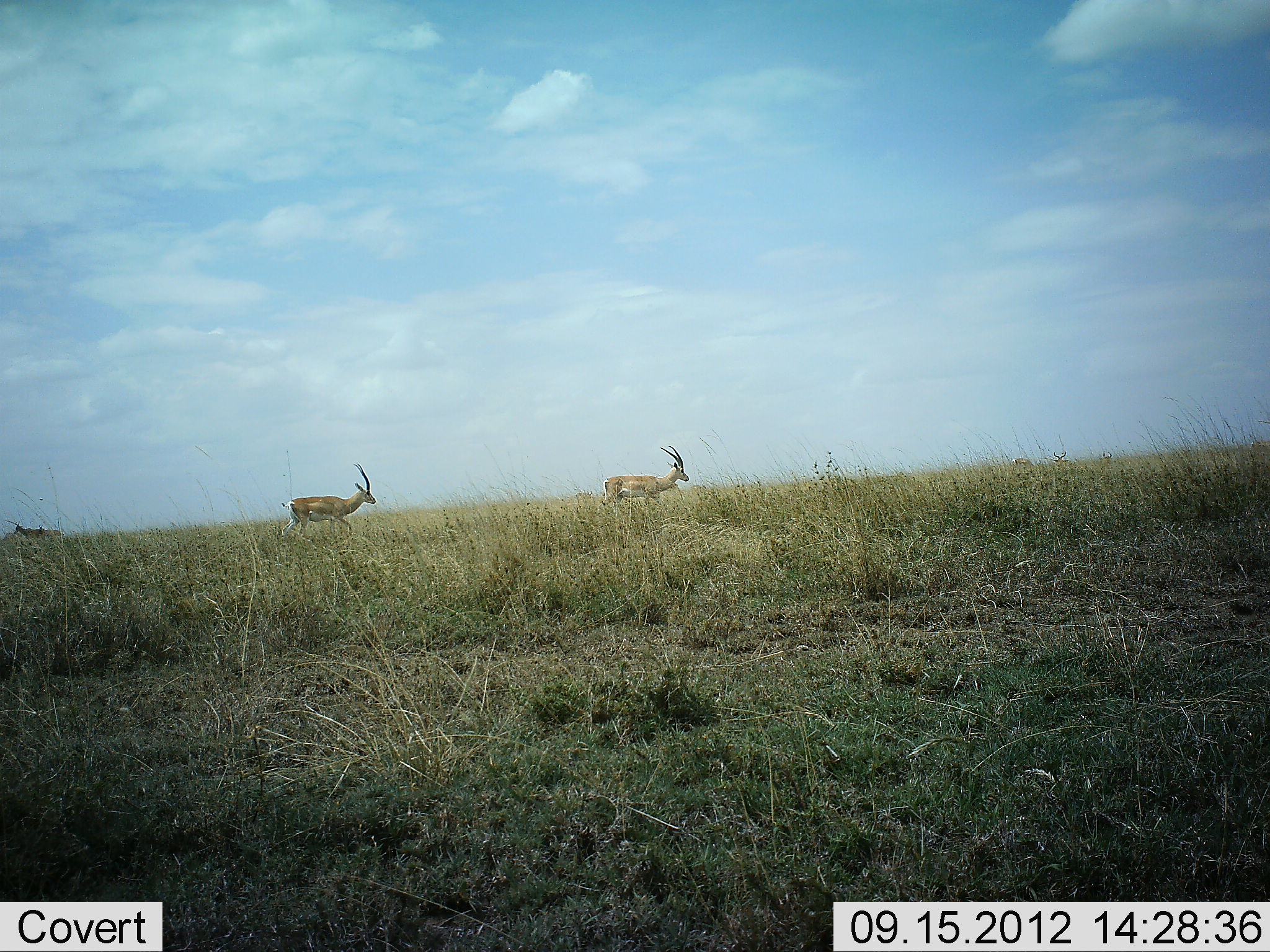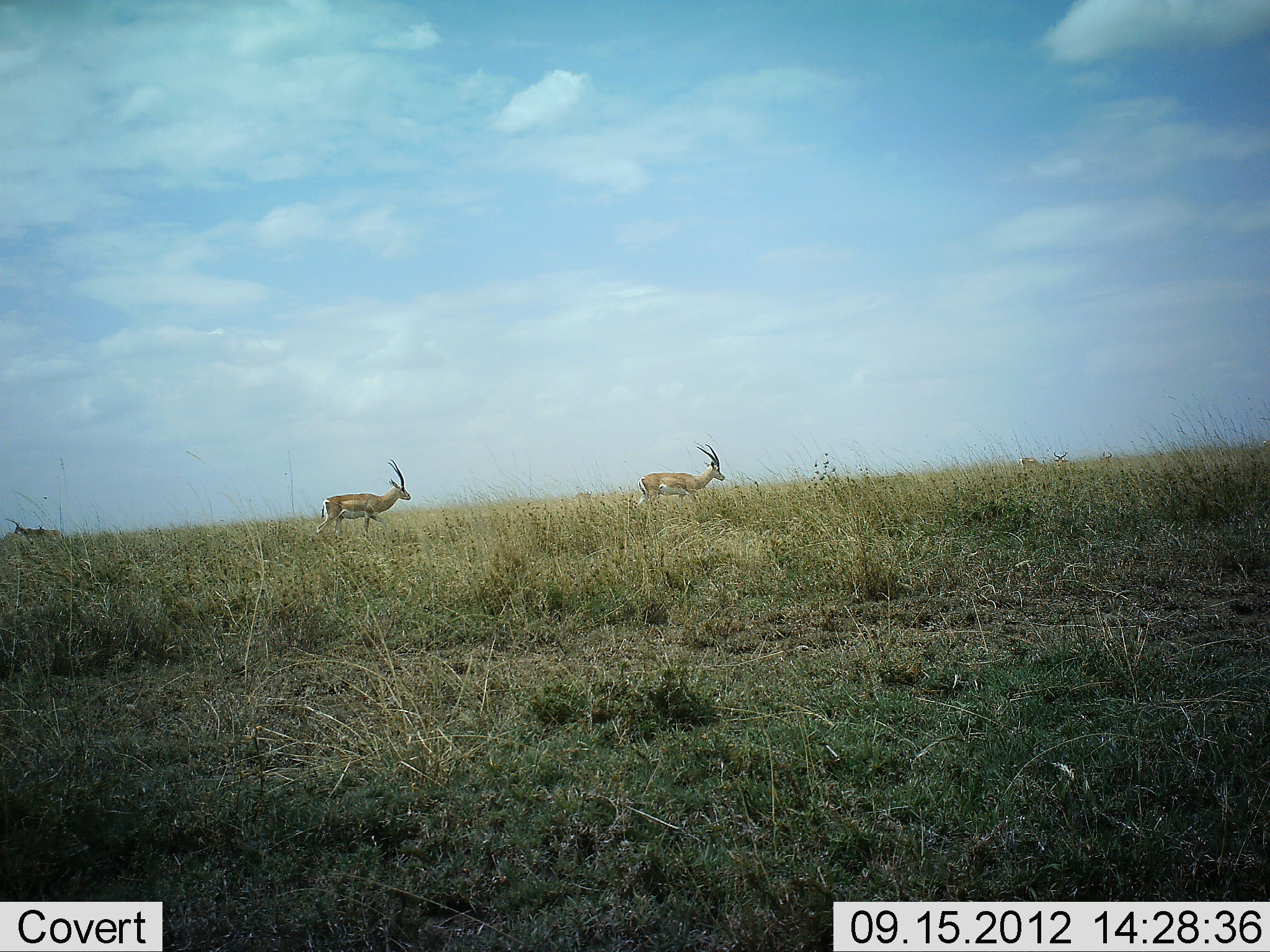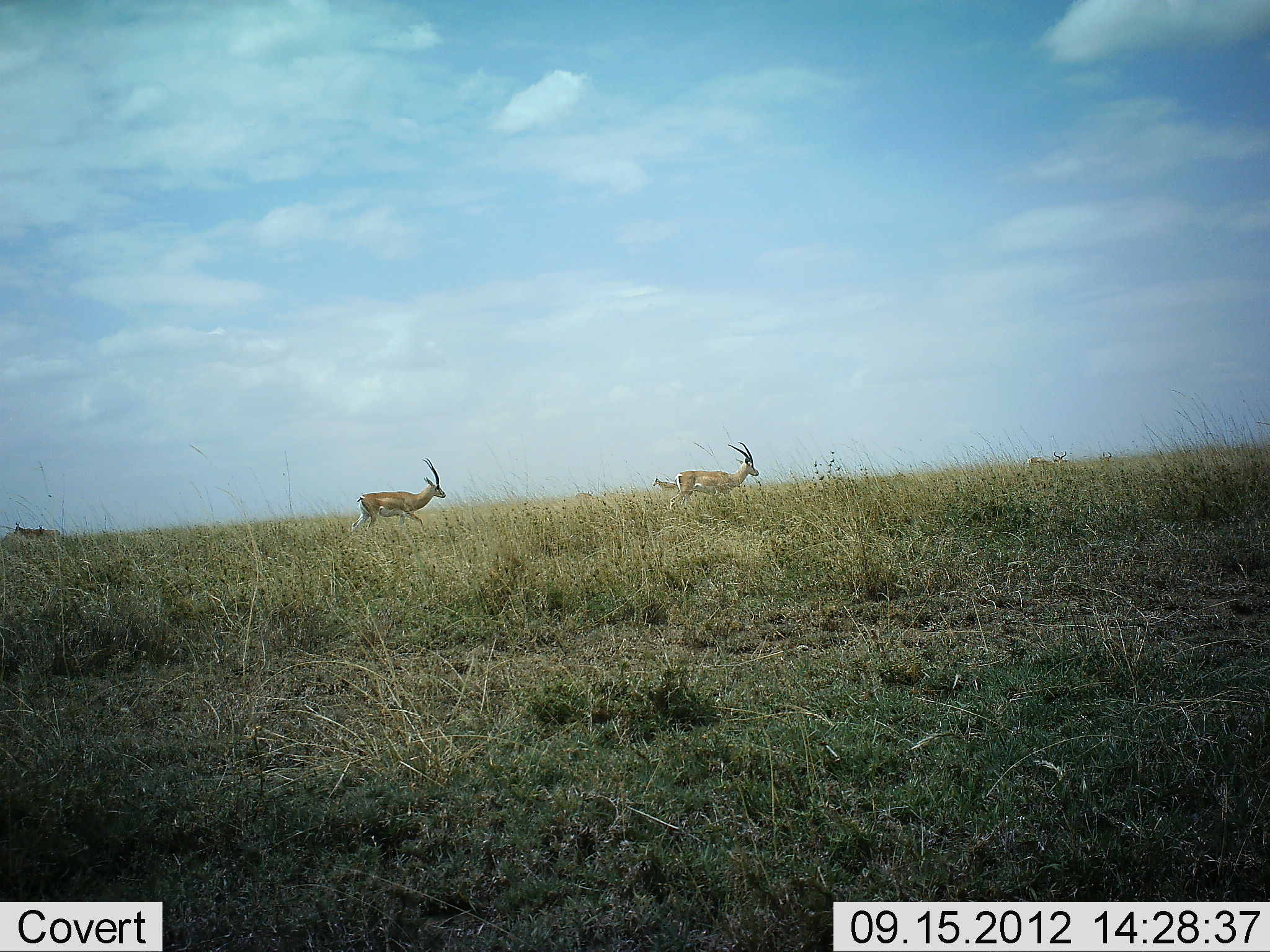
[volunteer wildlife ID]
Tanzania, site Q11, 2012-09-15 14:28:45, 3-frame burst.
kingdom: Animalia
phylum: Chordata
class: Mammalia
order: Artiodactyla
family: Bovidae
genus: Nanger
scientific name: Nanger granti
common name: grant's gazelle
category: gazellegrants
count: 2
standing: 9%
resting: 0%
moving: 100%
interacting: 0%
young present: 0%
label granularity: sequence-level